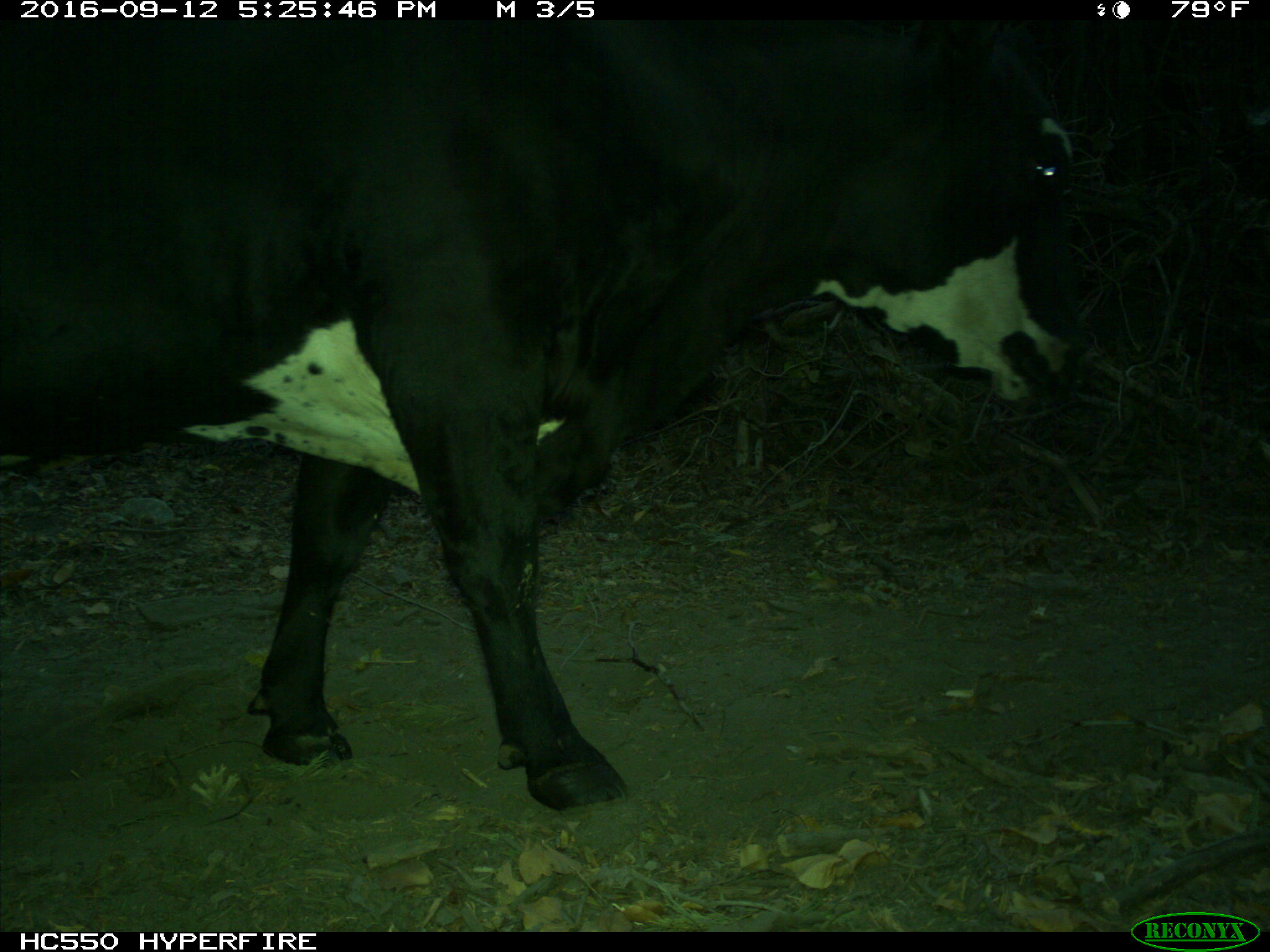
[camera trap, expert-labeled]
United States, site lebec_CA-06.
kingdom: Animalia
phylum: Chordata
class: Mammalia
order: Artiodactyla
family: Bovidae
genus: Bos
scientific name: Bos taurus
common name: domestic cow